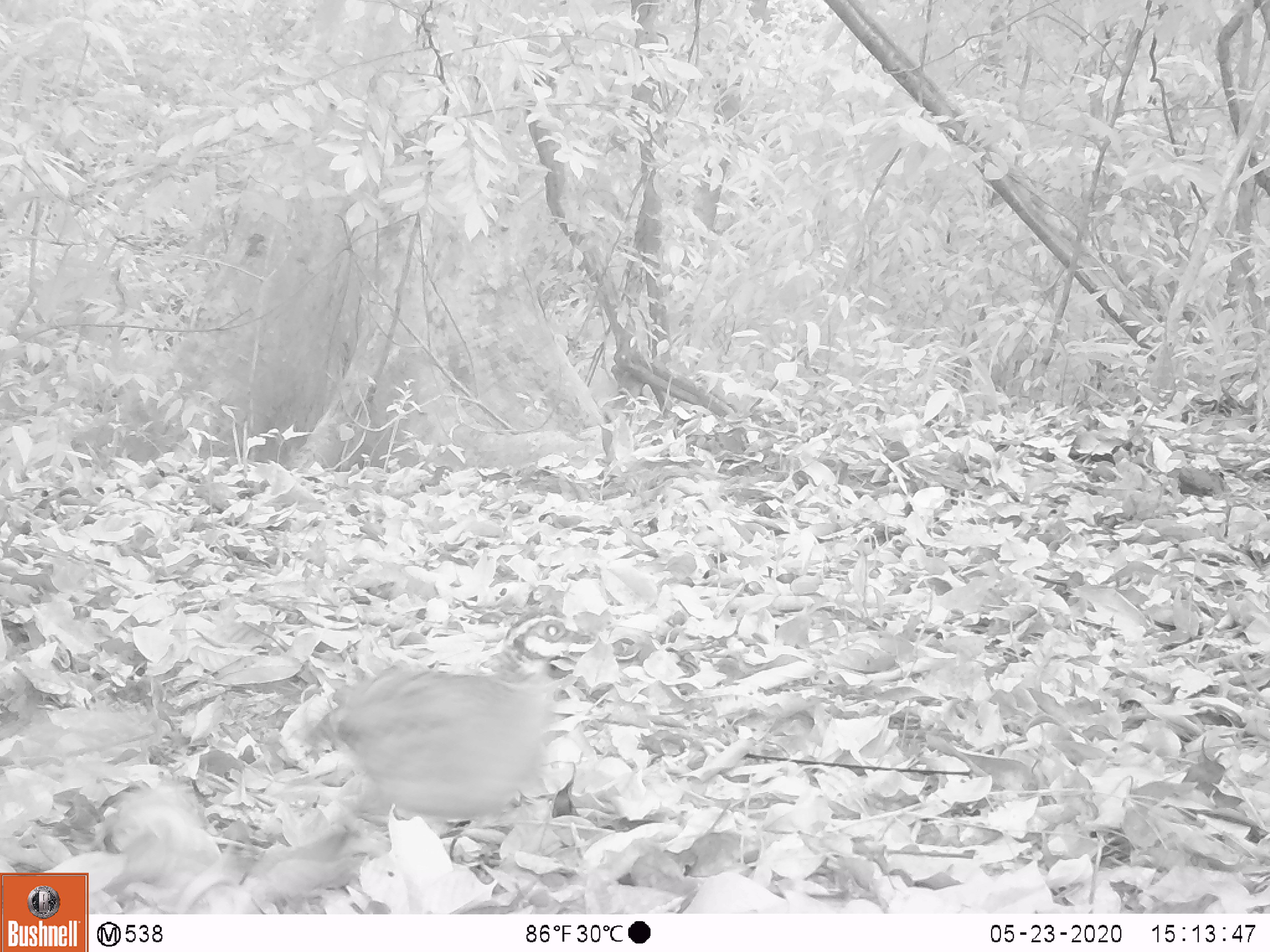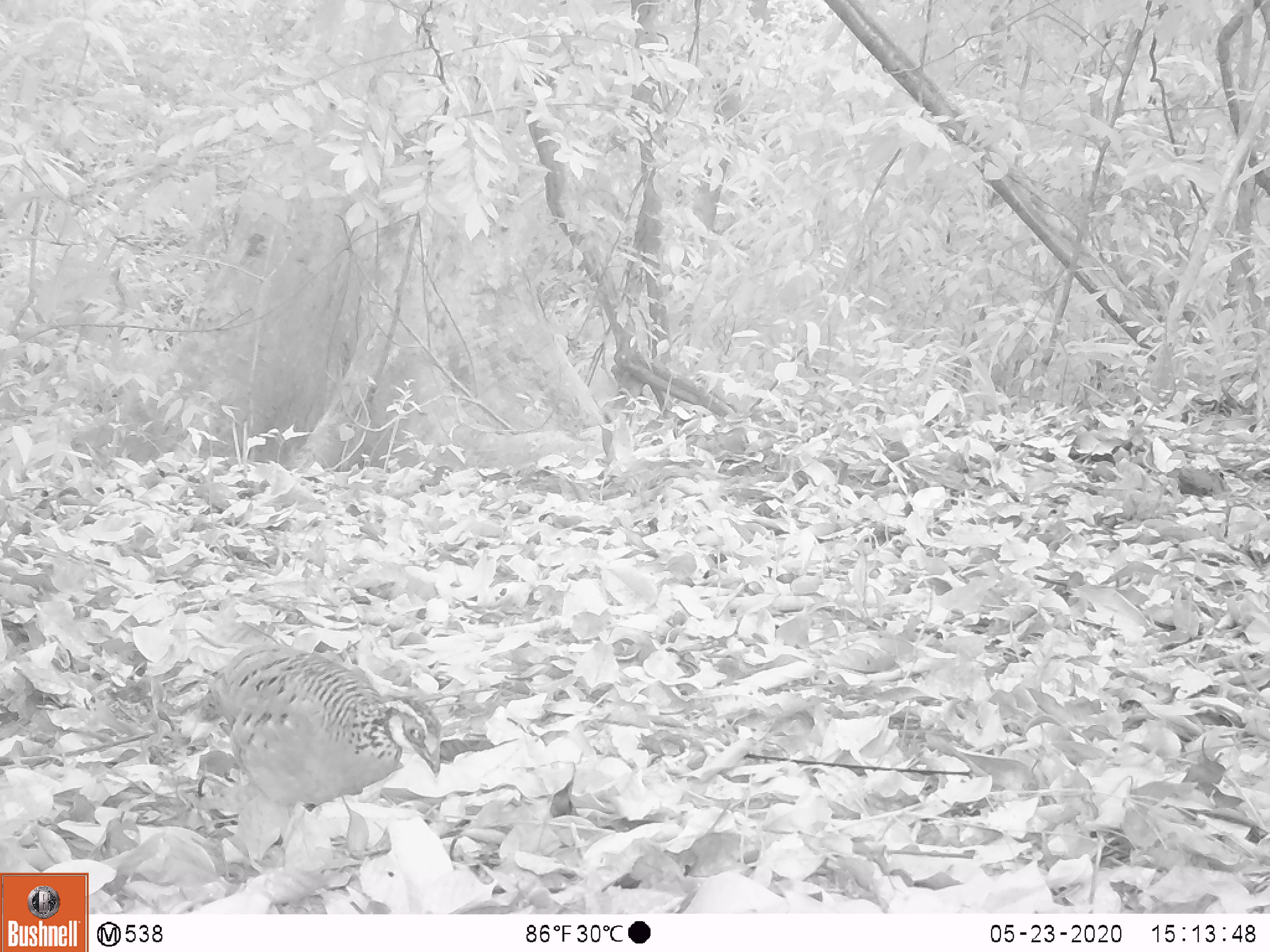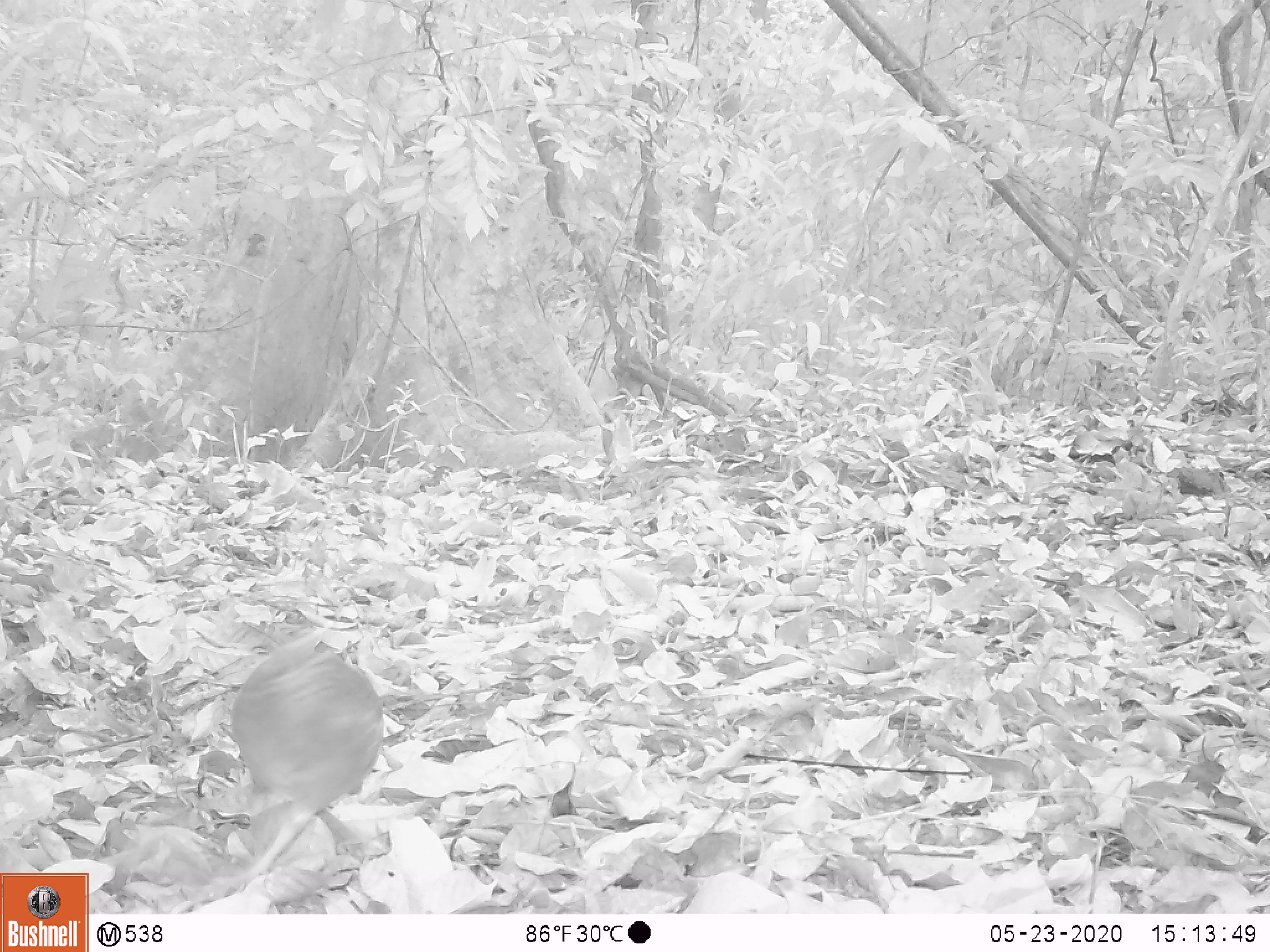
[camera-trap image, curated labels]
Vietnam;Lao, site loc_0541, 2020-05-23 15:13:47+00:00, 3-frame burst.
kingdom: Animalia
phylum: Chordata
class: Aves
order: Galliformes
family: Phasianidae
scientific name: Phasianidae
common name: partridge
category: unidentified partridge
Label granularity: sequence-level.